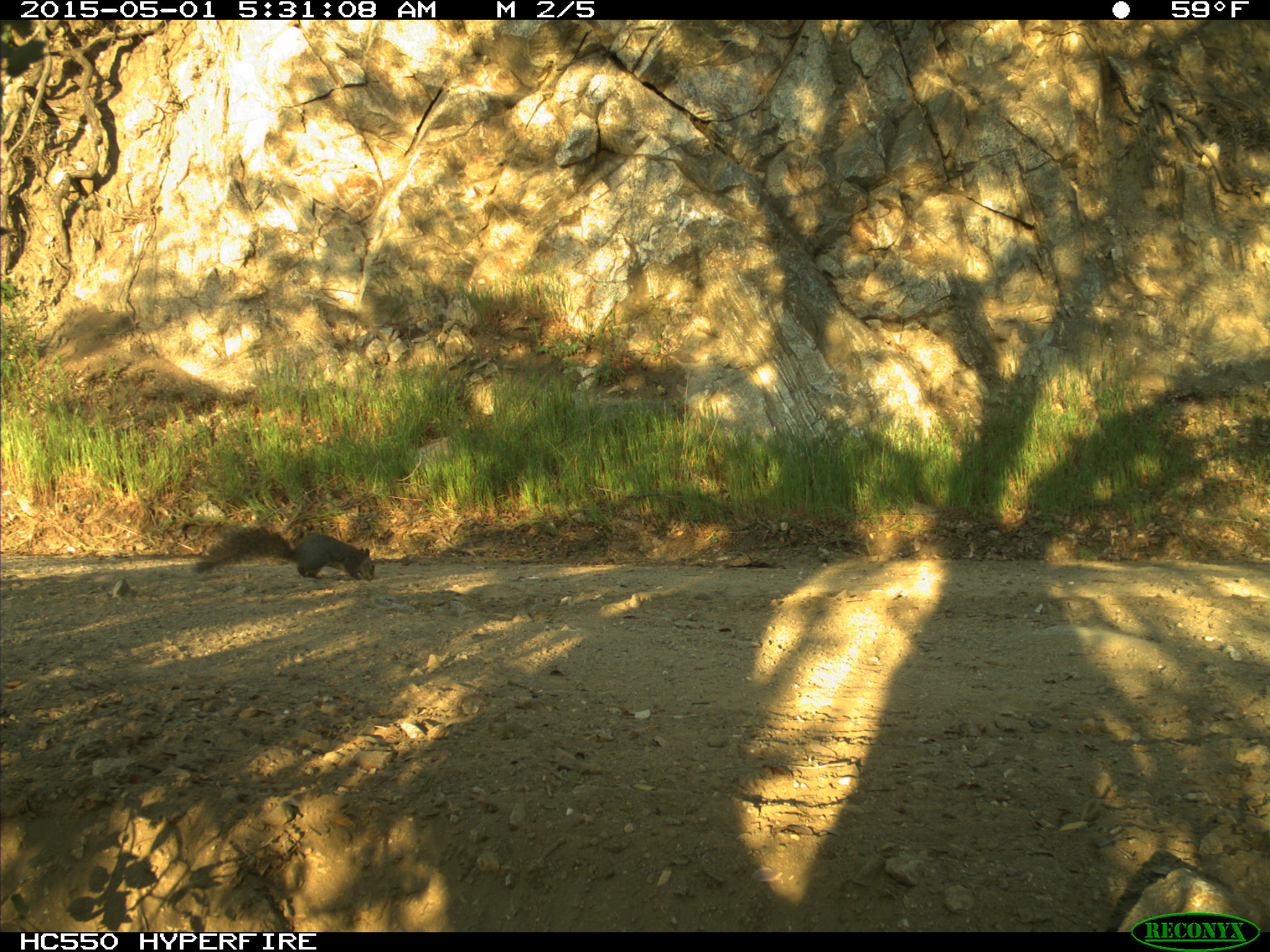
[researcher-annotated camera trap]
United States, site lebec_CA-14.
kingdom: Animalia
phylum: Chordata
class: Mammalia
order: Rodentia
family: Sciuridae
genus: Sciurus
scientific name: Sciurus carolinensis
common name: eastern gray squirrel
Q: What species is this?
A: Sciurus carolinensis (eastern gray squirrel).